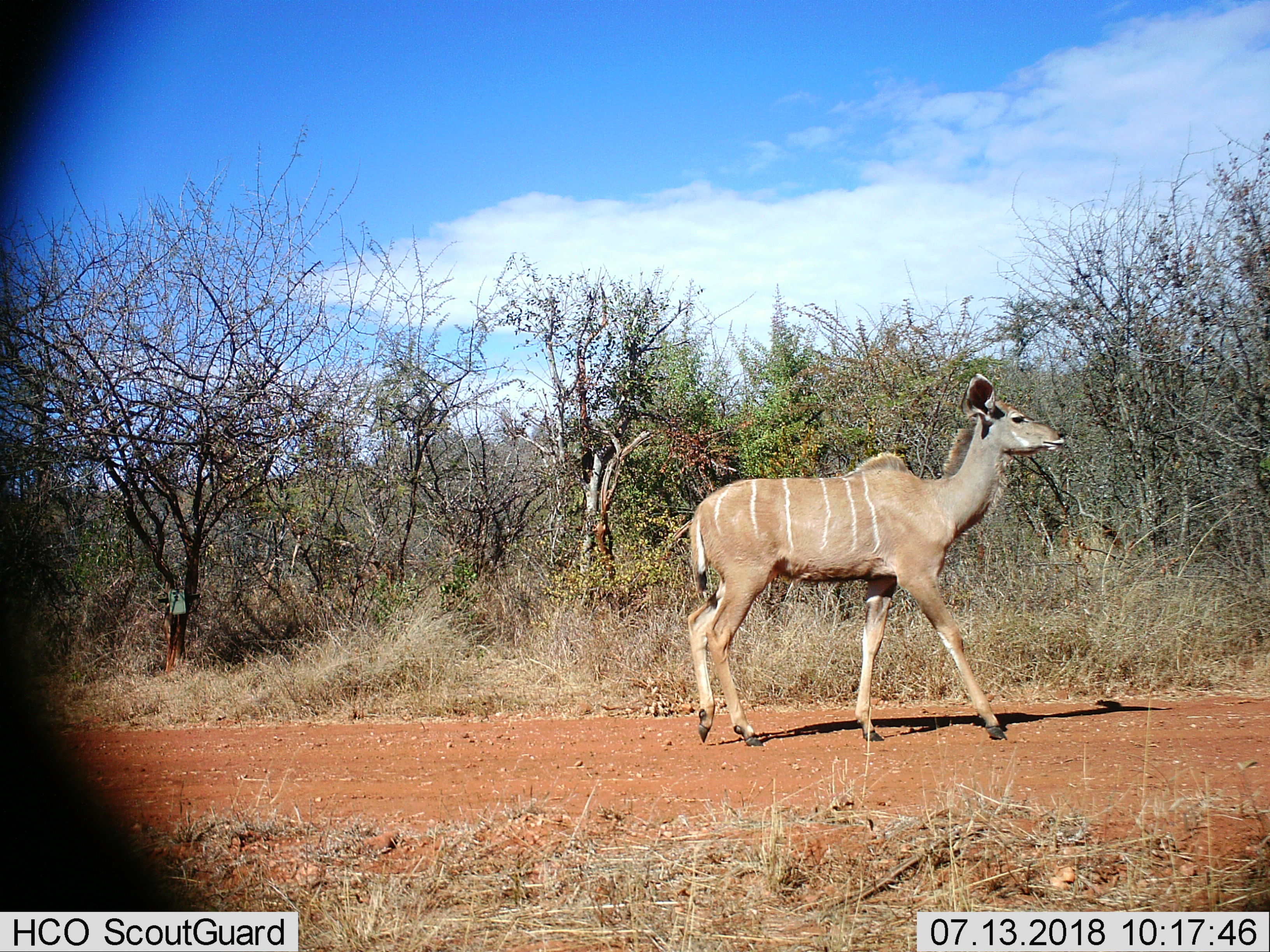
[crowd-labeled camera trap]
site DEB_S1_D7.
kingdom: Animalia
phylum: Chordata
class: Mammalia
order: Artiodactyla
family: Bovidae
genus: Tragelaphus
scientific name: Tragelaphus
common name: kudu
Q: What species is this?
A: Kudu (Tragelaphus).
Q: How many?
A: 1.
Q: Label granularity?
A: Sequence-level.